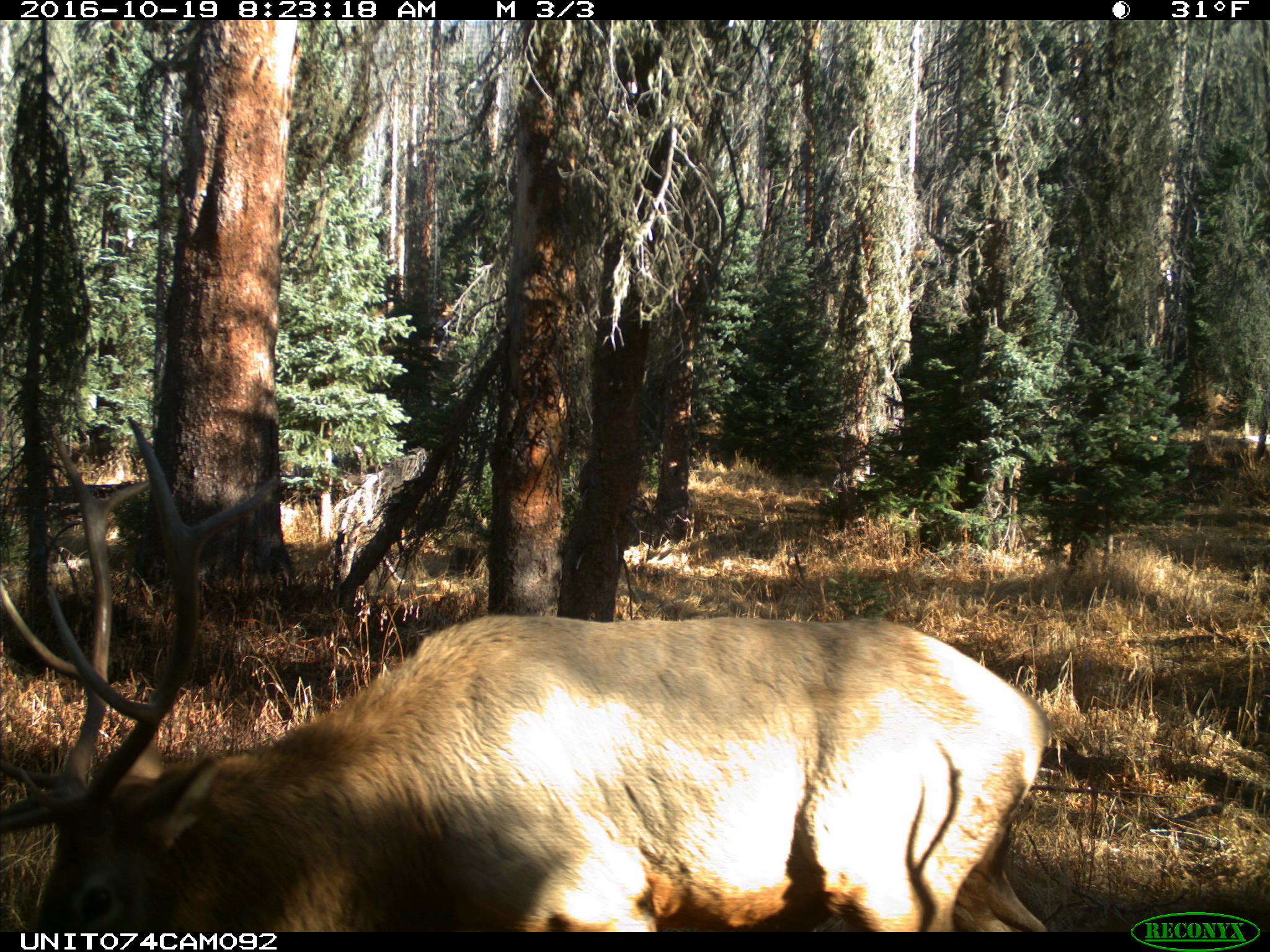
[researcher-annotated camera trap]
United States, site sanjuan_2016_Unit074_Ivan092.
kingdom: Animalia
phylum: Chordata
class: Mammalia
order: Artiodactyla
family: Cervidae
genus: Cervus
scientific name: Cervus elaphus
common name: red deer